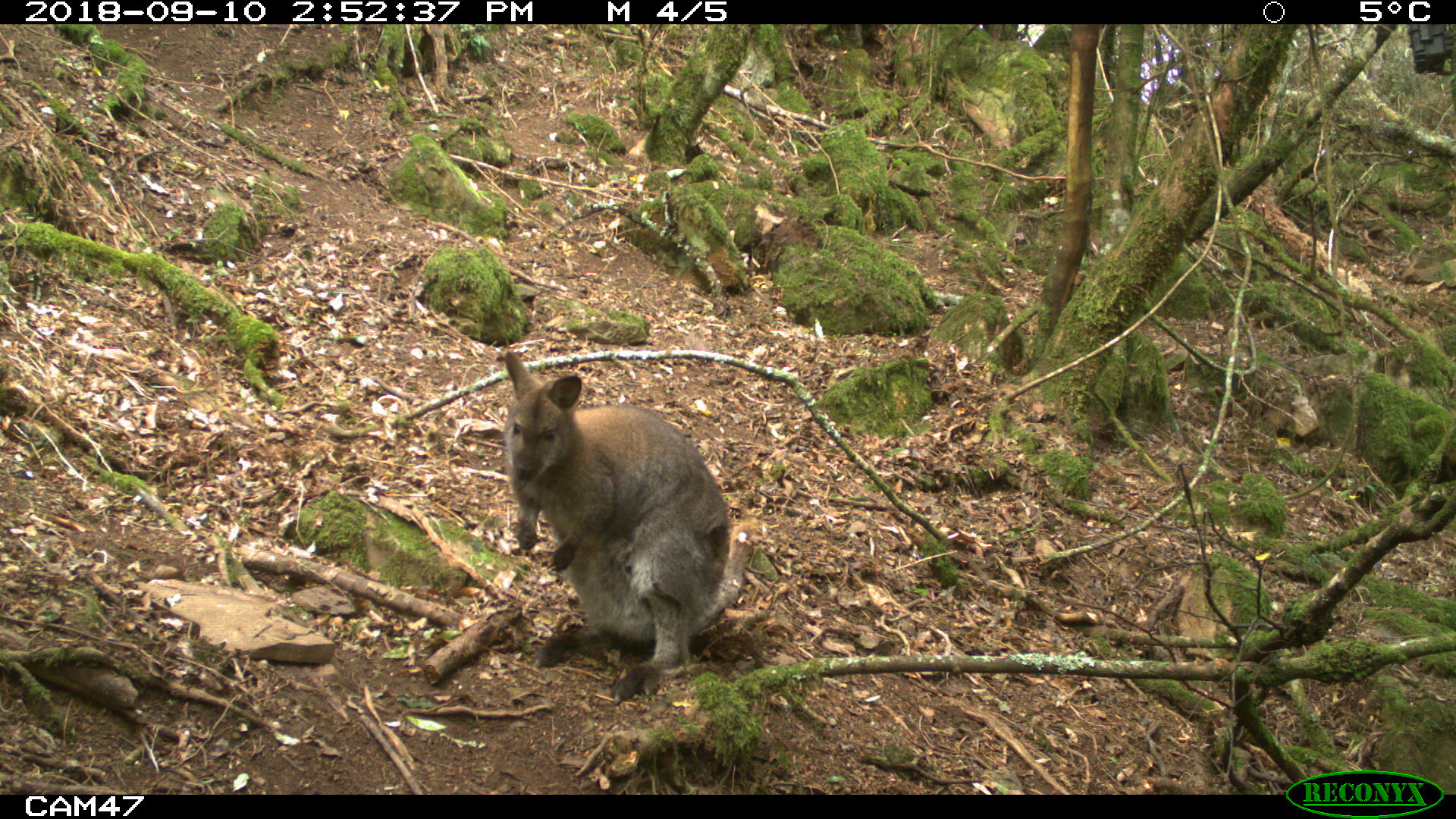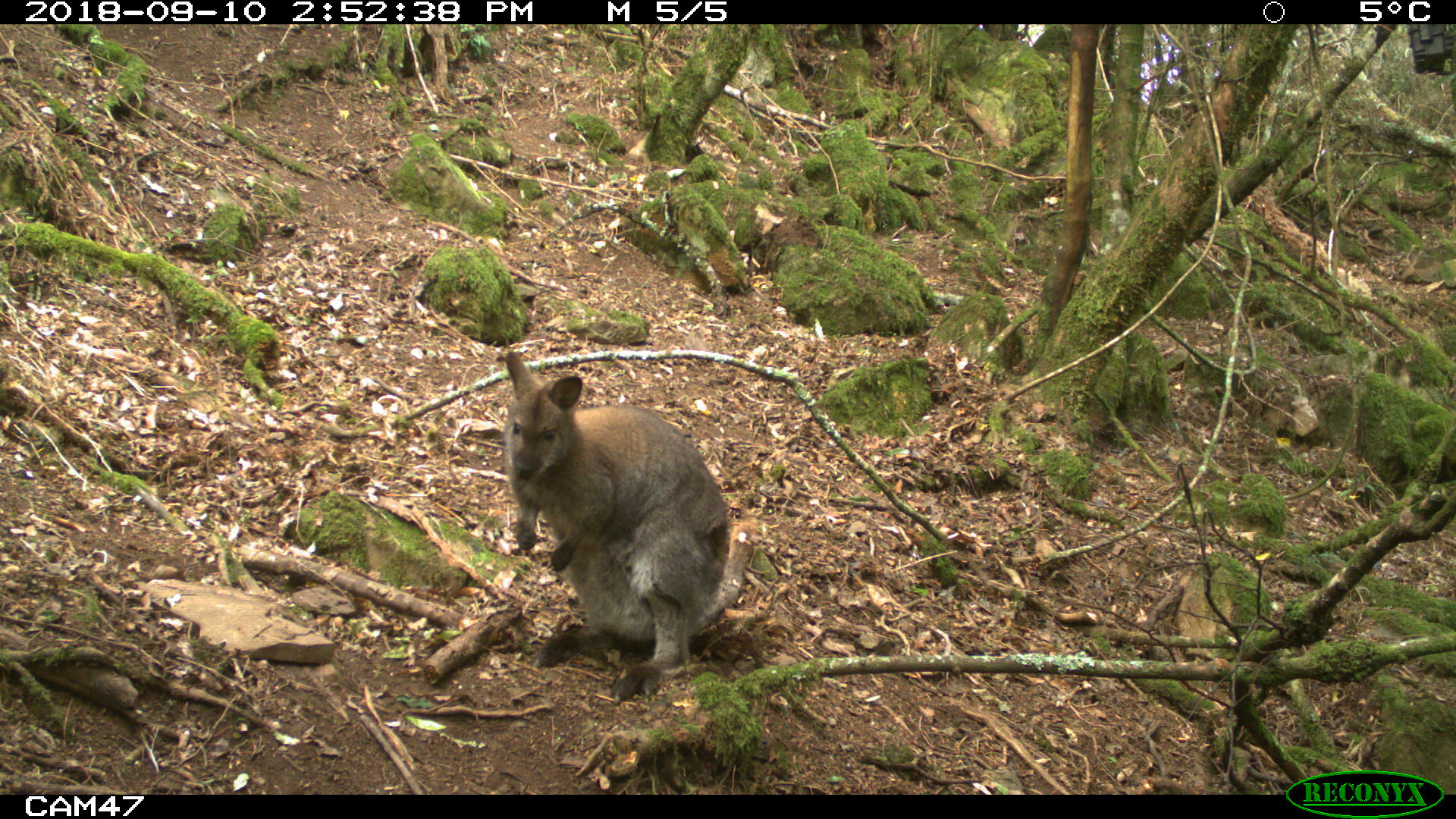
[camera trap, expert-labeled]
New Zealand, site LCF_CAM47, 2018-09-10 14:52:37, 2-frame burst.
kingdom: Animalia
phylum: Chordata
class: Mammalia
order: Diprotodontia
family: Macropodidae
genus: Notamacropus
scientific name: Notamacropus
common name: wallaby